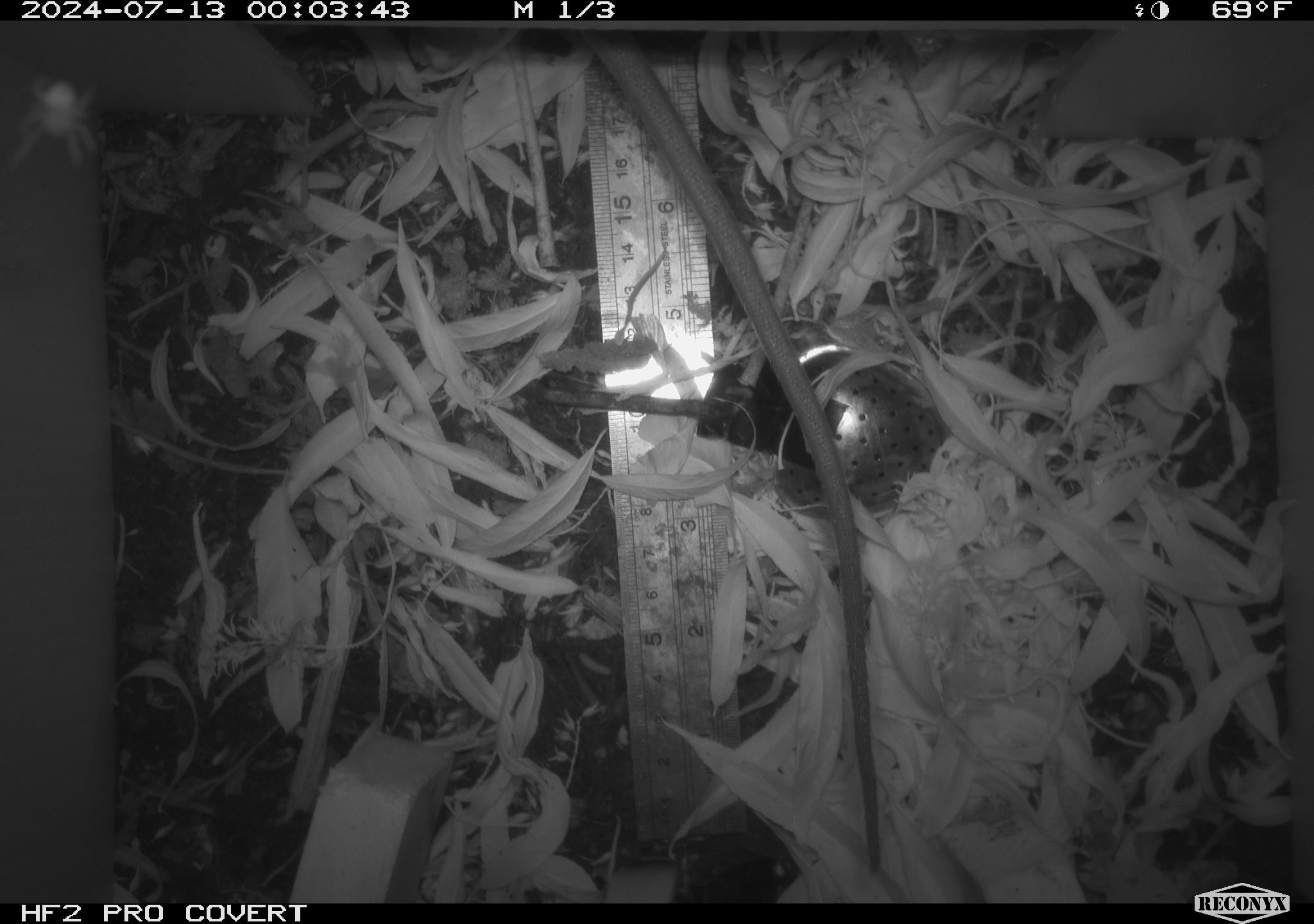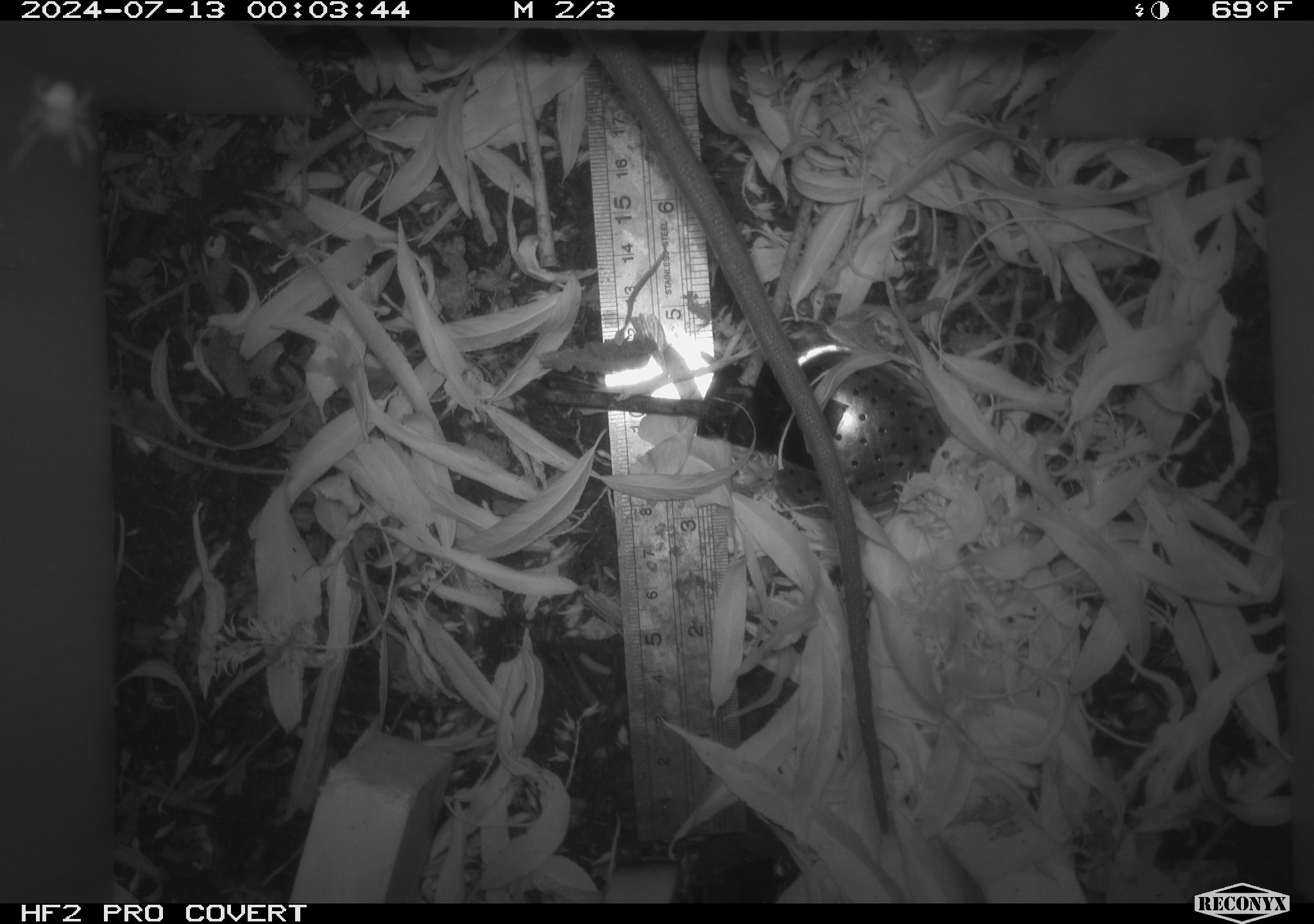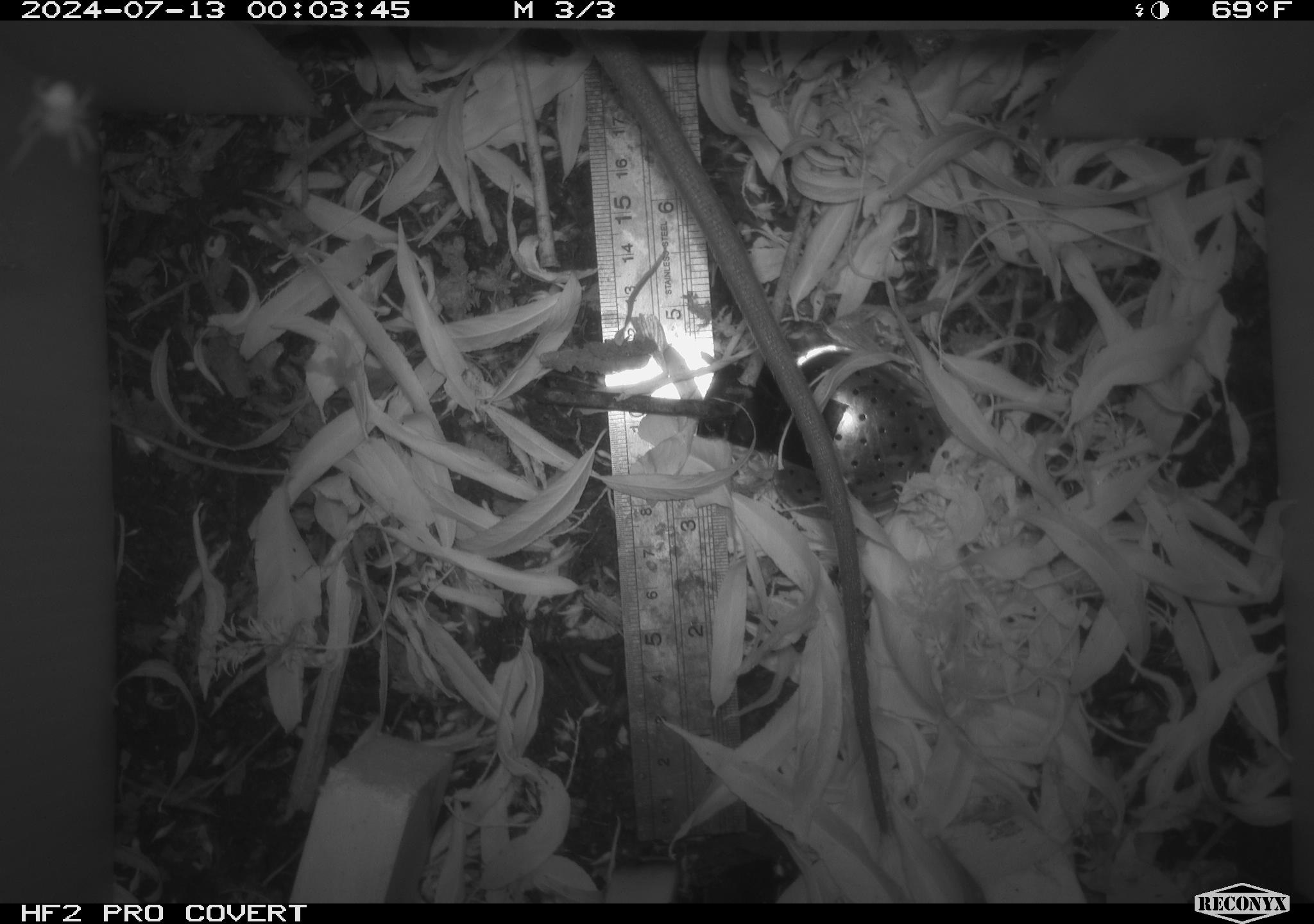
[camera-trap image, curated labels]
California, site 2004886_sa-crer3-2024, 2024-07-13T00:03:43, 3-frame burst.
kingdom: Animalia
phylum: Chordata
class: Mammalia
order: Rodentia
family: Muridae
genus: Rattus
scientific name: Rattus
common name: rat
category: rattus species